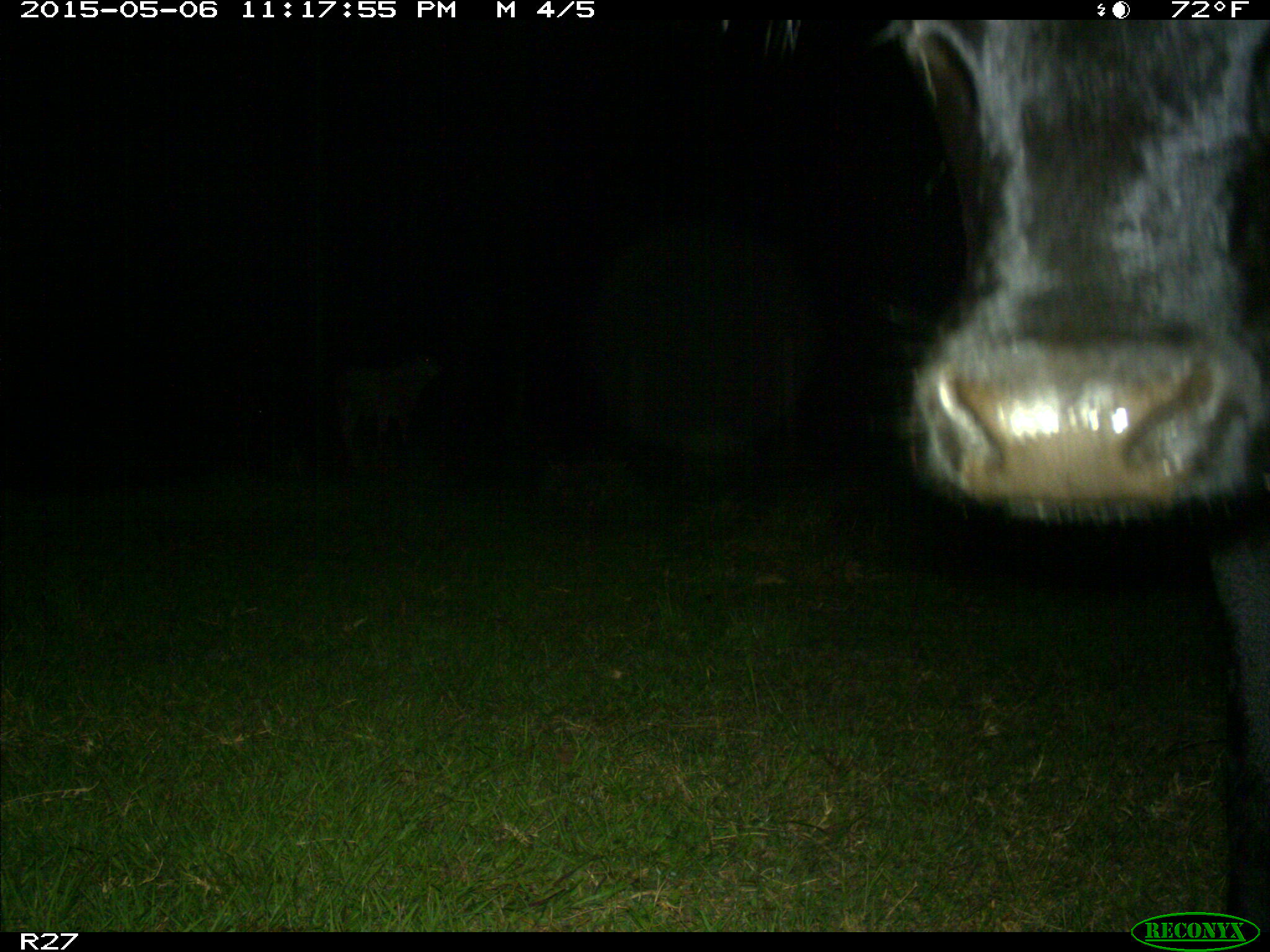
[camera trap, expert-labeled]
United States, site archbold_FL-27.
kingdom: Animalia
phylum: Chordata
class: Mammalia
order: Artiodactyla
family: Bovidae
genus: Bos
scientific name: Bos taurus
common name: domestic cow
Bos taurus (domestic cow).